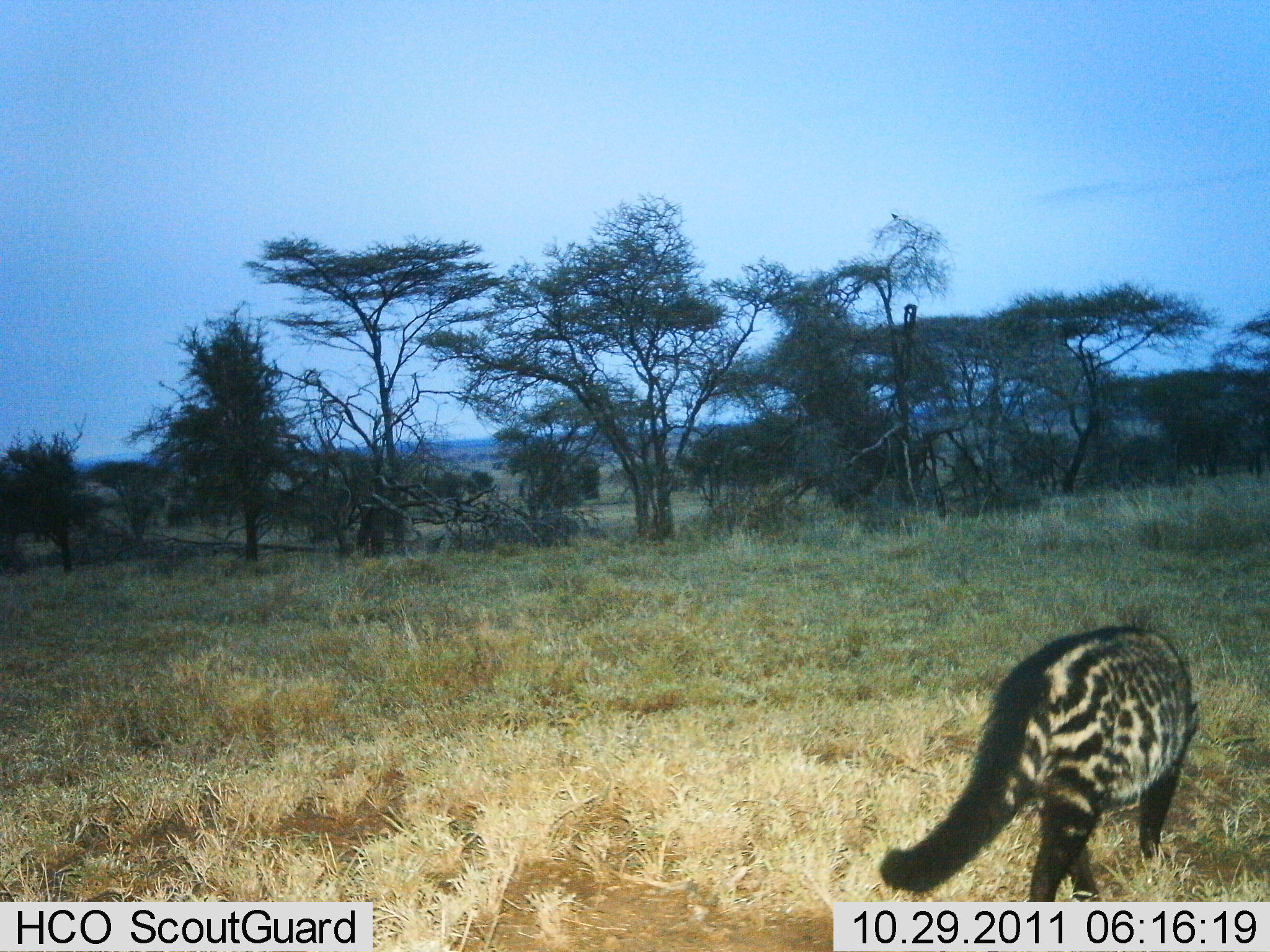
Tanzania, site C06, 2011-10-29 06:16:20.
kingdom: Animalia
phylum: Chordata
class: Mammalia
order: Carnivora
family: Viverridae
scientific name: Viverridae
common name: civet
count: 1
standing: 15%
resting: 0%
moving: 85%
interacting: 0%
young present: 0%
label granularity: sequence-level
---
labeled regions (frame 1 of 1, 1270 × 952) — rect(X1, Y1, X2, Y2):
animal: rect(880, 625, 1201, 898)